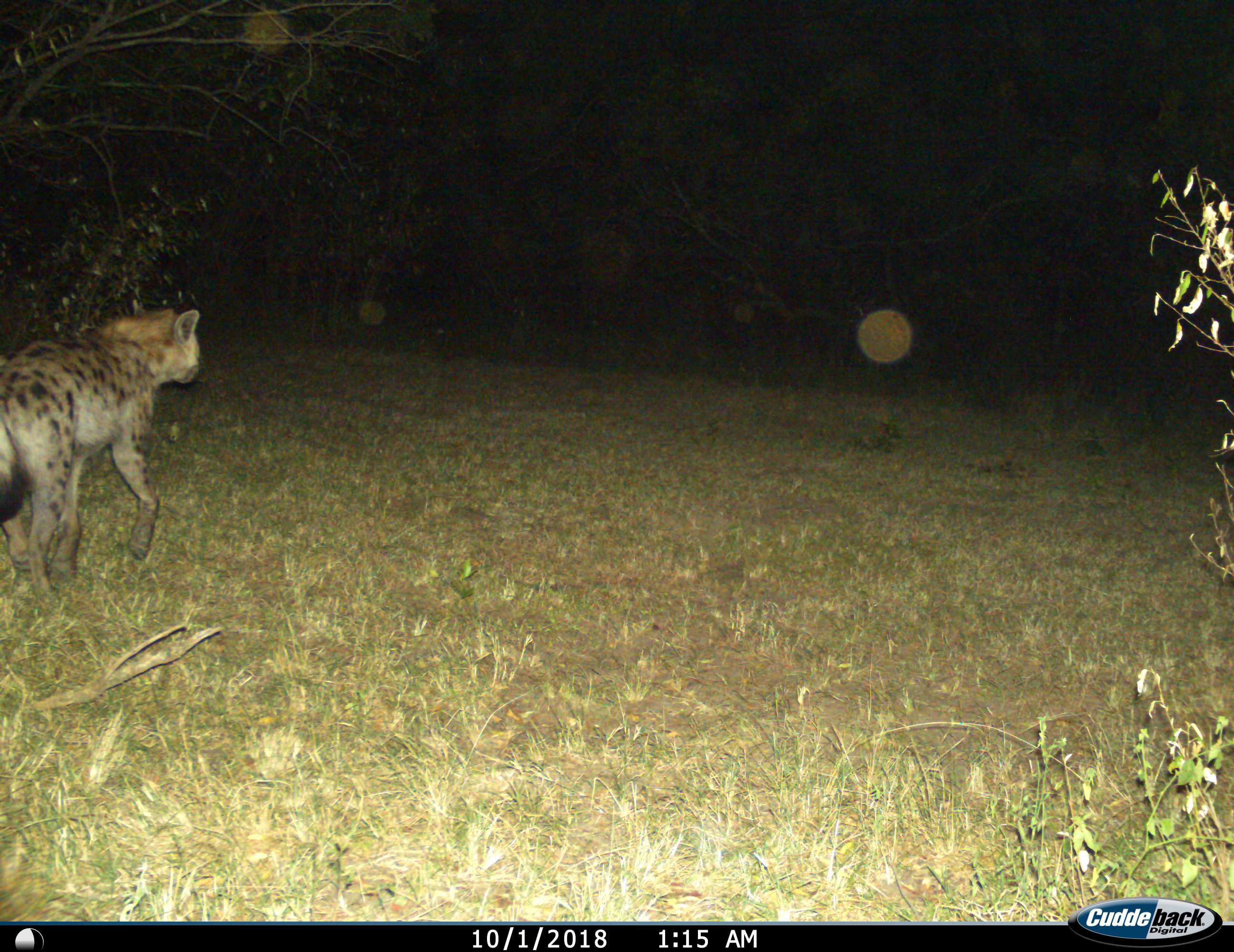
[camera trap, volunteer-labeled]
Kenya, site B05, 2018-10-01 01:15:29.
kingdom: Animalia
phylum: Chordata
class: Mammalia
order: Carnivora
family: Hyaenidae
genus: Crocuta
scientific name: Crocuta crocuta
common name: spotted hyena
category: hyenaspotted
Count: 1.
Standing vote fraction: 20%.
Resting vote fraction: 0%.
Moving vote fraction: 100%.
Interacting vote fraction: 0%.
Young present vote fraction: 0%.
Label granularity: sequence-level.